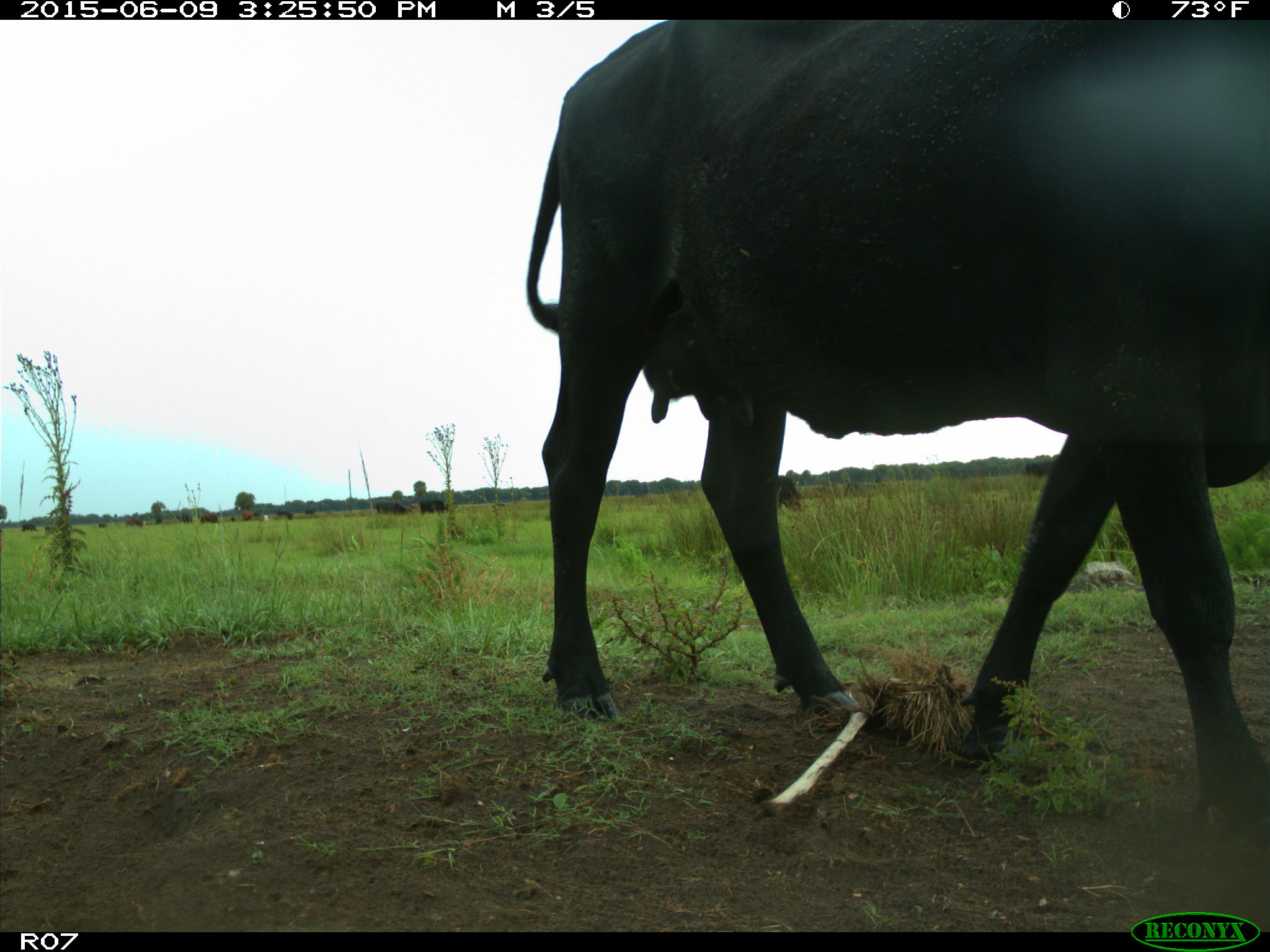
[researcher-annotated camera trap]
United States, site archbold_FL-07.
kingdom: Animalia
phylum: Chordata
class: Mammalia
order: Artiodactyla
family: Bovidae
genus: Bos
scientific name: Bos taurus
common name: domestic cow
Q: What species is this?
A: Bos taurus (domestic cow).